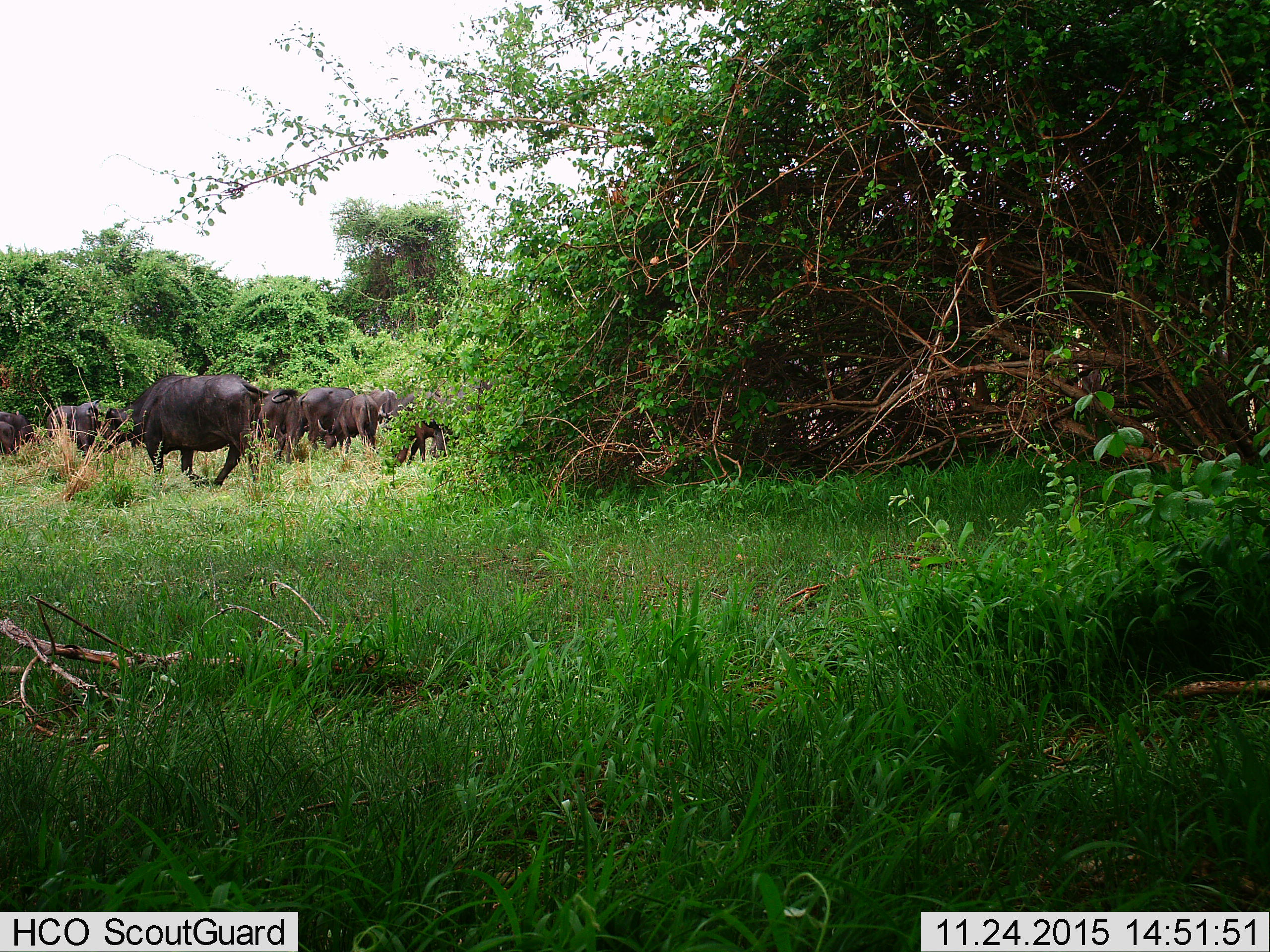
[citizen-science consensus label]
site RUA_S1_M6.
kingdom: Animalia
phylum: Chordata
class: Mammalia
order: Artiodactyla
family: Bovidae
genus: Syncerus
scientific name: Syncerus caffer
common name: african buffalo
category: buffalo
Buffalo (african buffalo) (Syncerus caffer), count 11-50. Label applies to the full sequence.